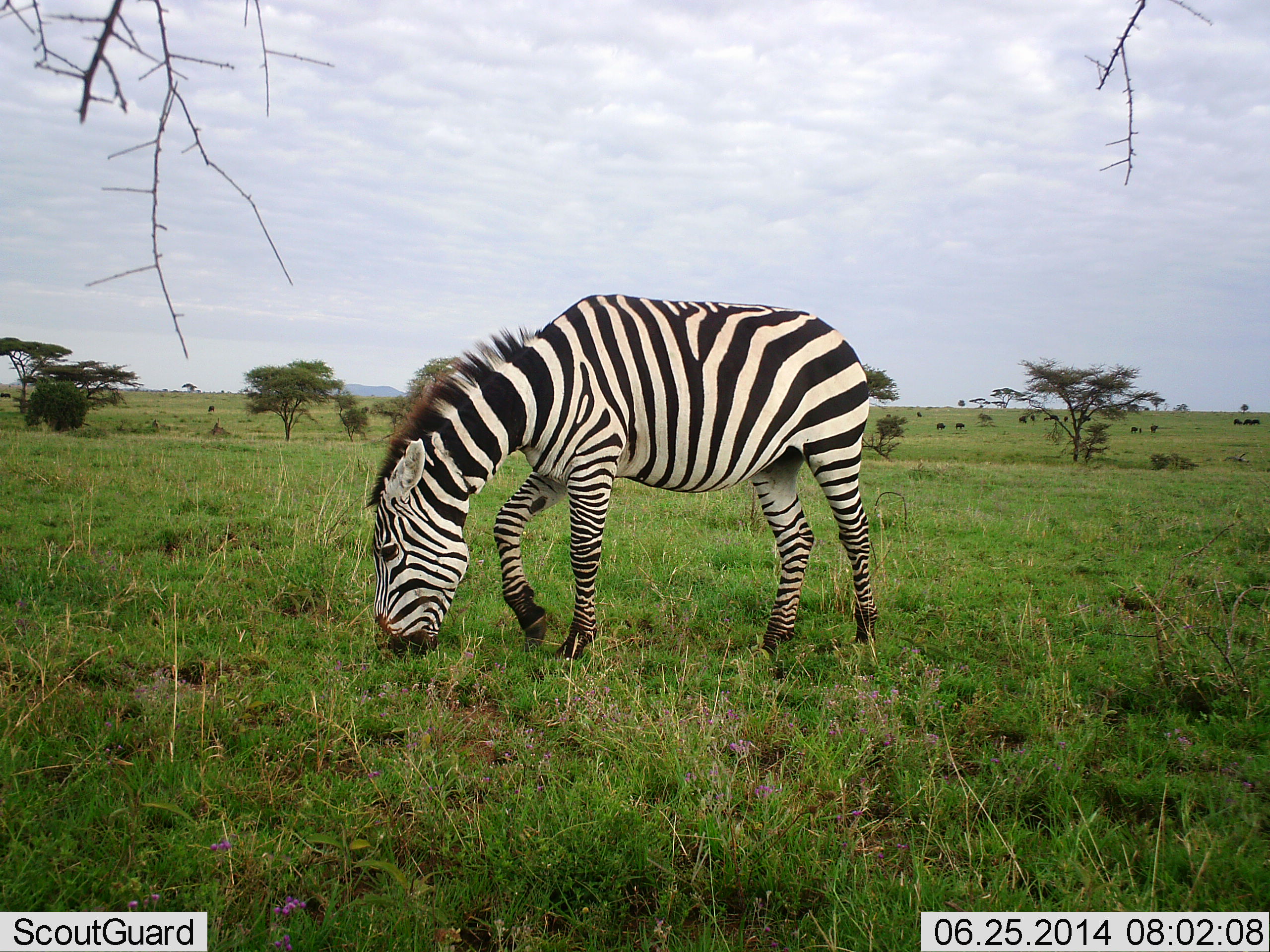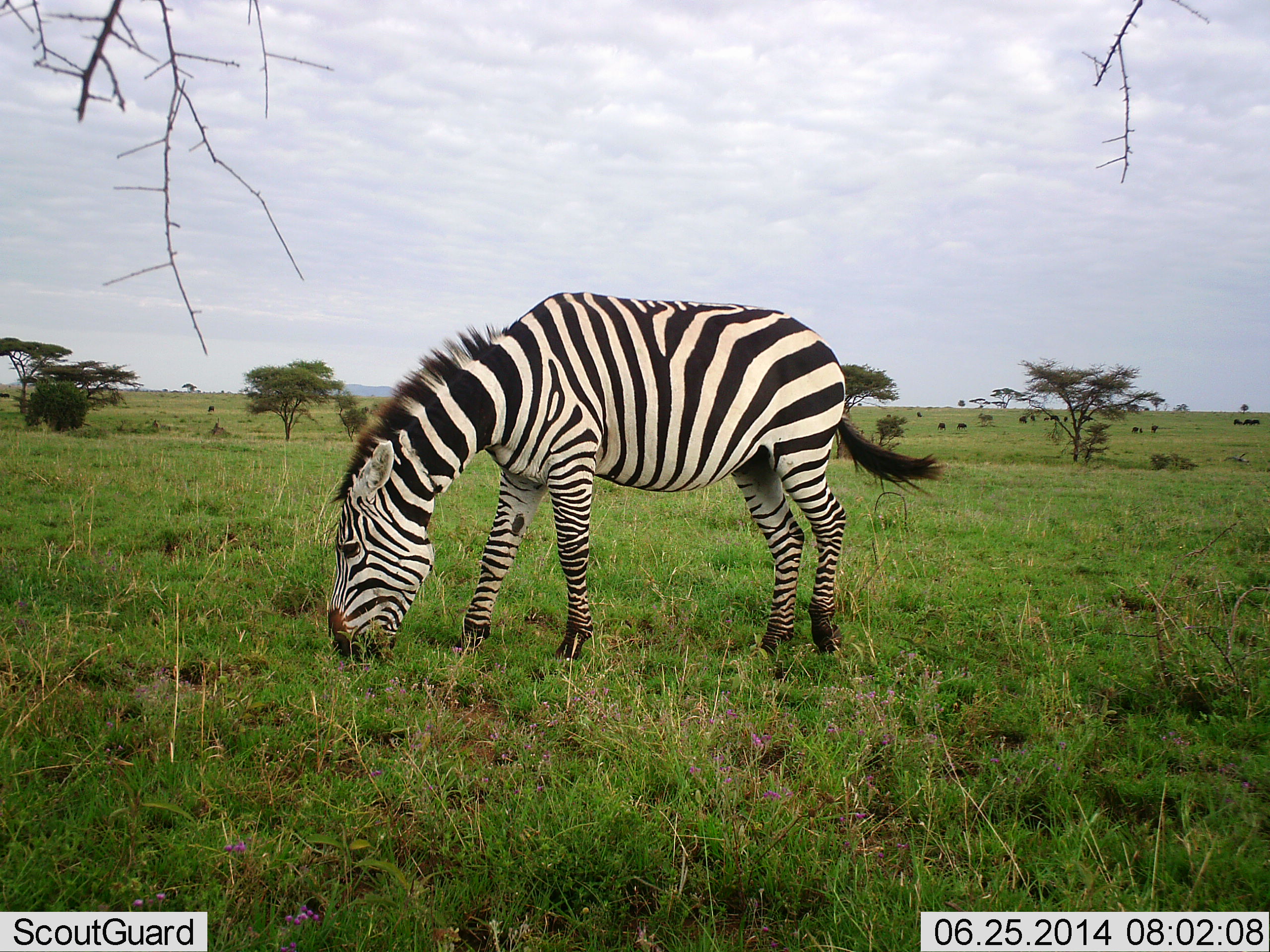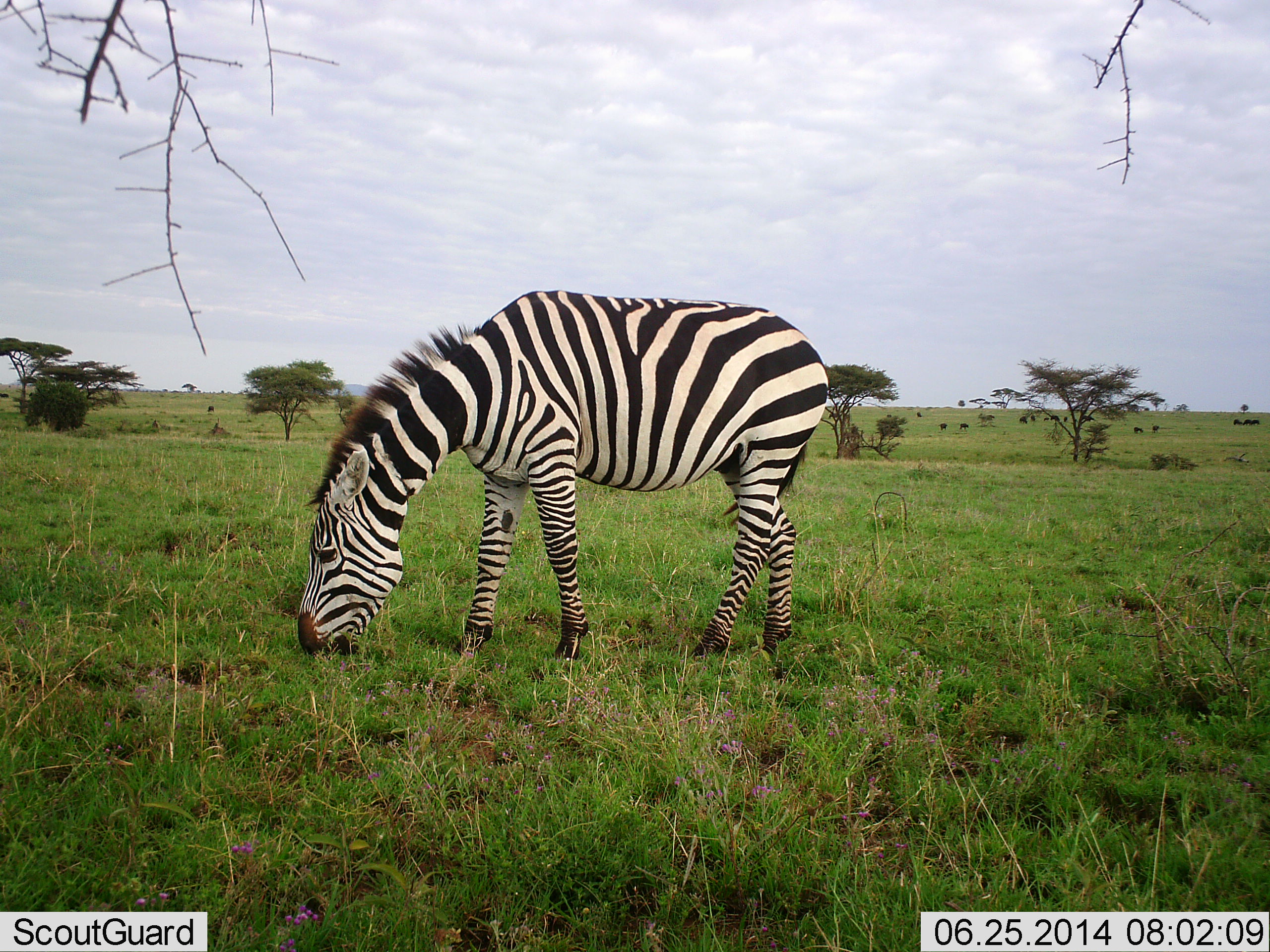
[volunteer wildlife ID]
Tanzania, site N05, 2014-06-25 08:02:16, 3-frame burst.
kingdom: Animalia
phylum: Chordata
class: Mammalia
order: Perissodactyla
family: Equidae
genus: Equus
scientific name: Equus quagga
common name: plains zebra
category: zebra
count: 1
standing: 40%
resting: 0%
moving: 13%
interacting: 0%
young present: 0%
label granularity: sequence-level